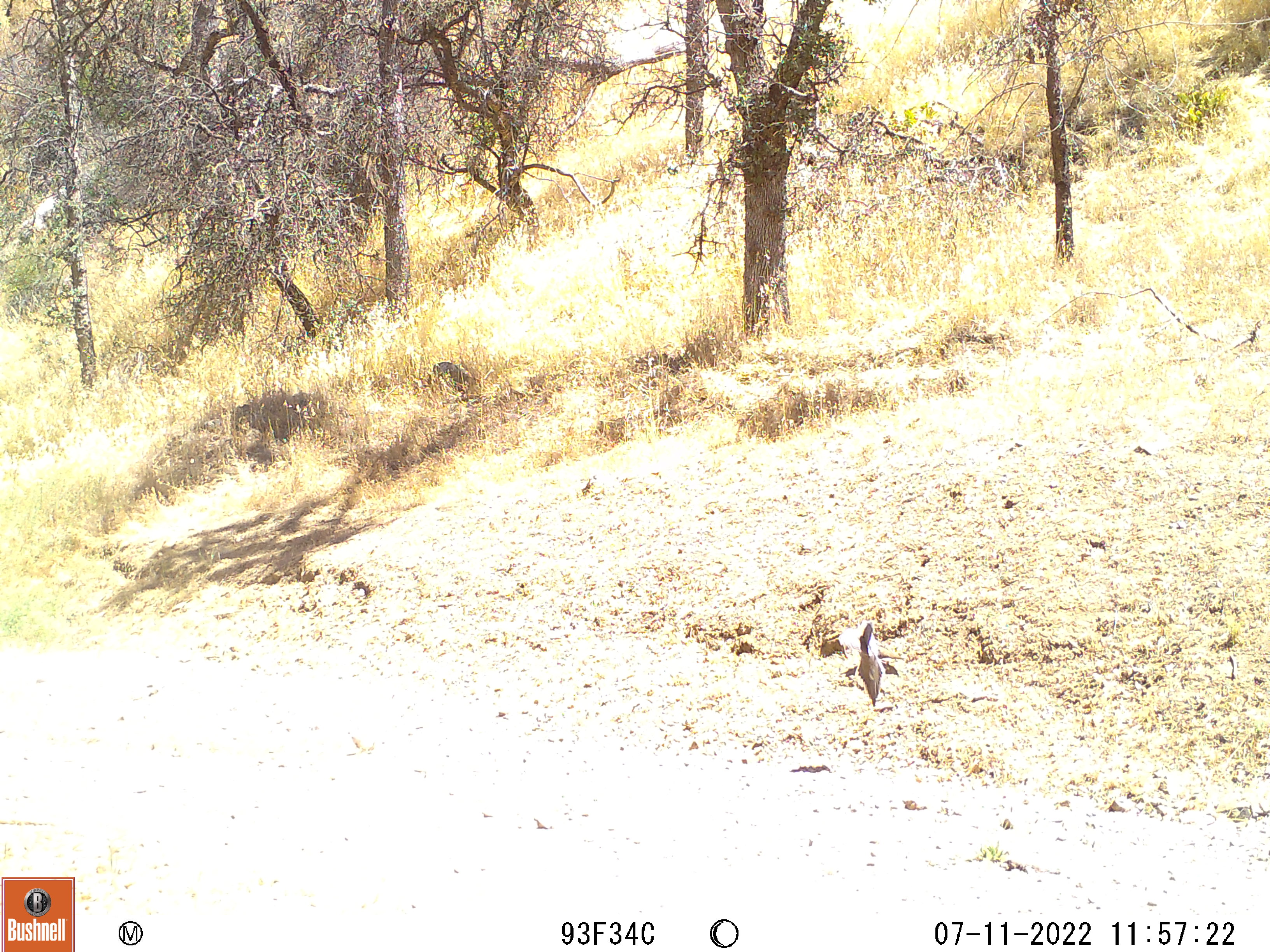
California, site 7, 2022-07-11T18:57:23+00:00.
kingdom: Animalia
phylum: Chordata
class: Aves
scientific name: Aves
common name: bird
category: unknown bird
Unknown bird (bird) (Aves).